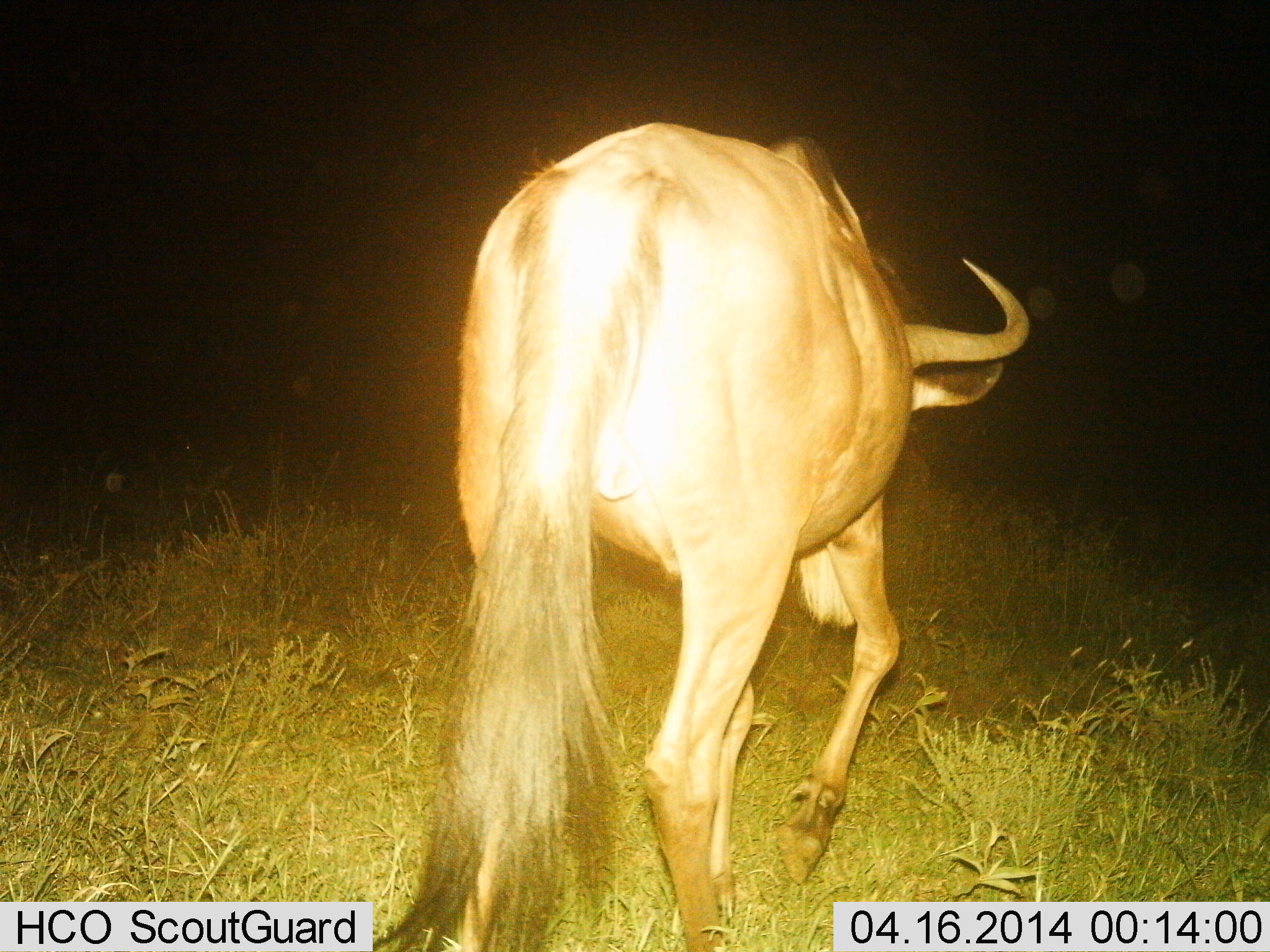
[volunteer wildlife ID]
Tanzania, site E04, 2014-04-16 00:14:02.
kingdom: Animalia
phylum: Chordata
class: Mammalia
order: Artiodactyla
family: Bovidae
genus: Connochaetes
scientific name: Connochaetes taurinus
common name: blue wildebeest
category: wildebeest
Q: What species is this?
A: Wildebeest (blue wildebeest) (Connochaetes taurinus).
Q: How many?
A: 1.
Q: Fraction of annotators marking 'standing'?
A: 10%.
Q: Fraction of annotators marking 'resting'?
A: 0%.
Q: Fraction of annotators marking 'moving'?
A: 90%.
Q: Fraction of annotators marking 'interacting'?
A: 0%.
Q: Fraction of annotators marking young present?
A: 0%.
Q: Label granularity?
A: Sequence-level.